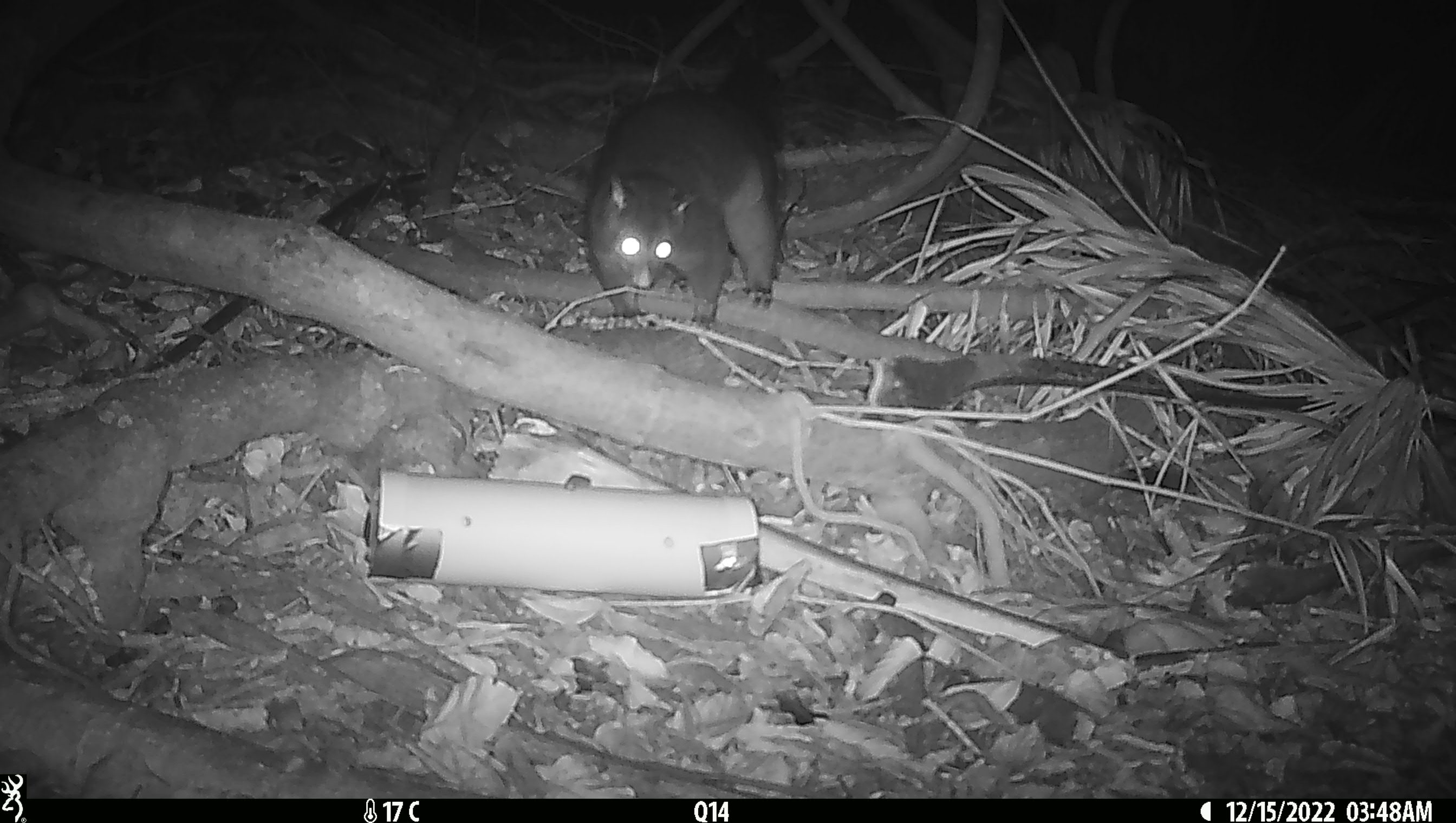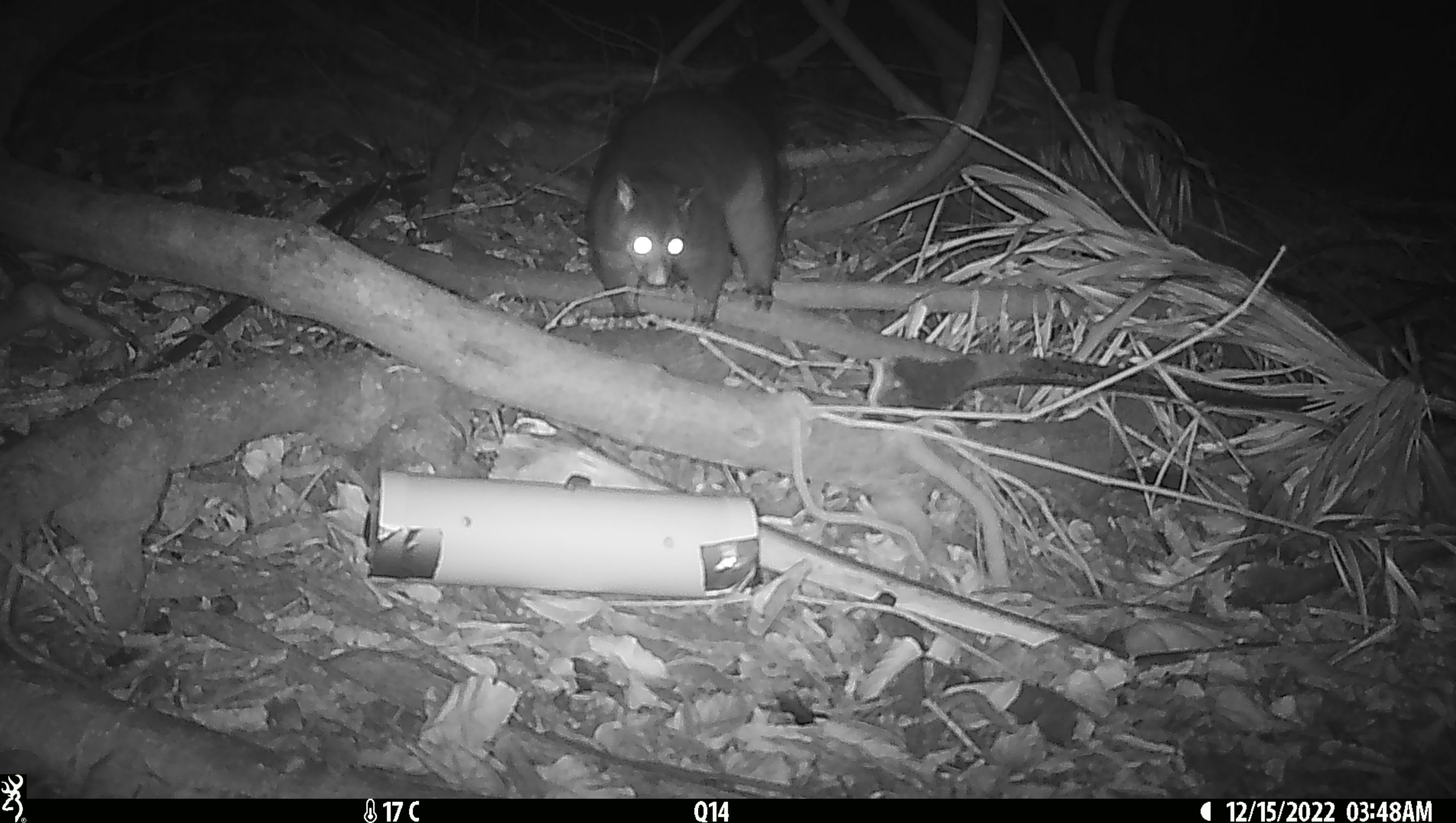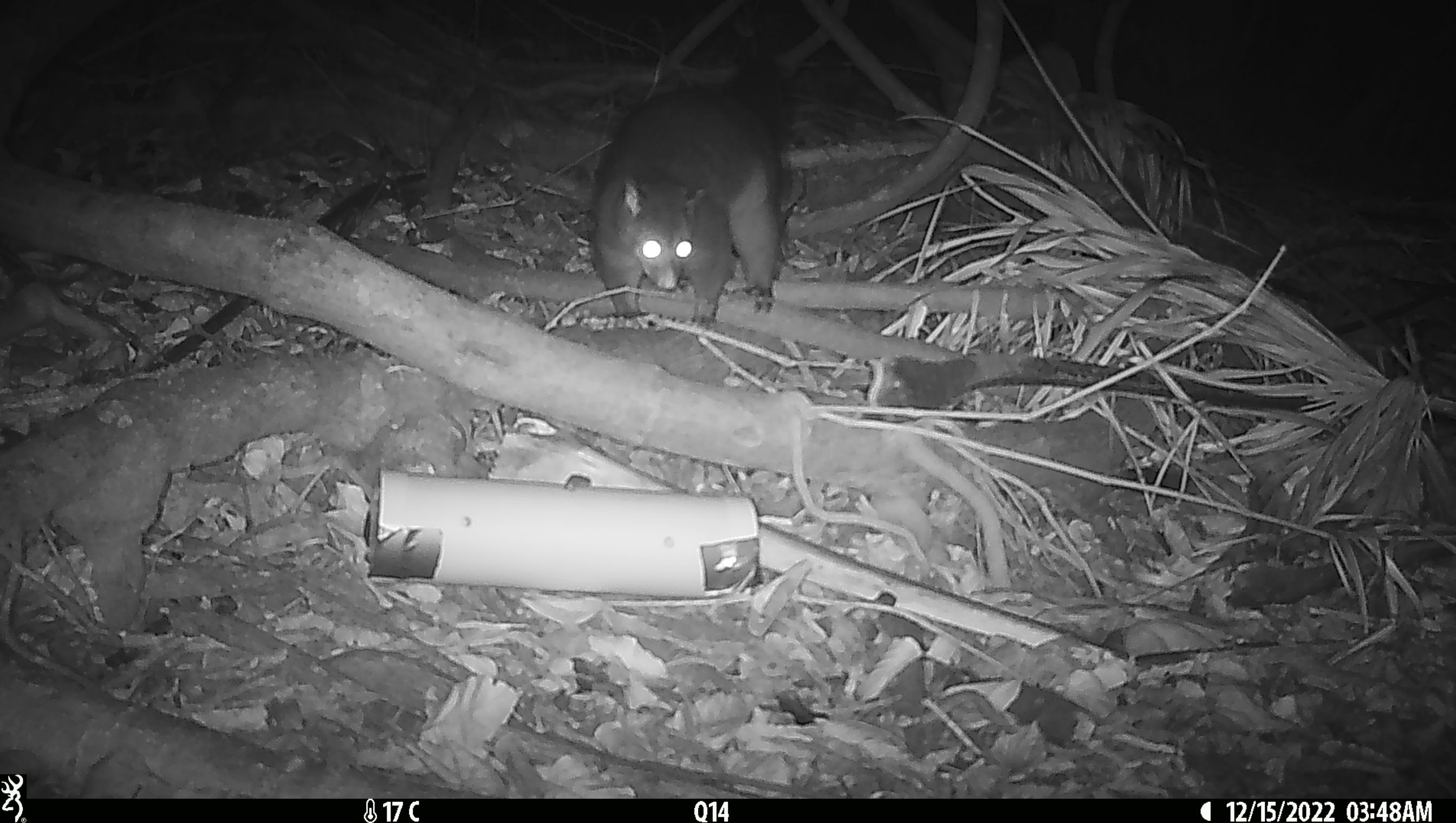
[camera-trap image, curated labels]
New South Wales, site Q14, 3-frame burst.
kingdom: Animalia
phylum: Chordata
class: Mammalia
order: Diprotodontia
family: Phalangeridae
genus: Trichosurus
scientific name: Trichosurus vulpecula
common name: common brushtail possum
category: possum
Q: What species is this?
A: Possum (common brushtail possum) (Trichosurus vulpecula).